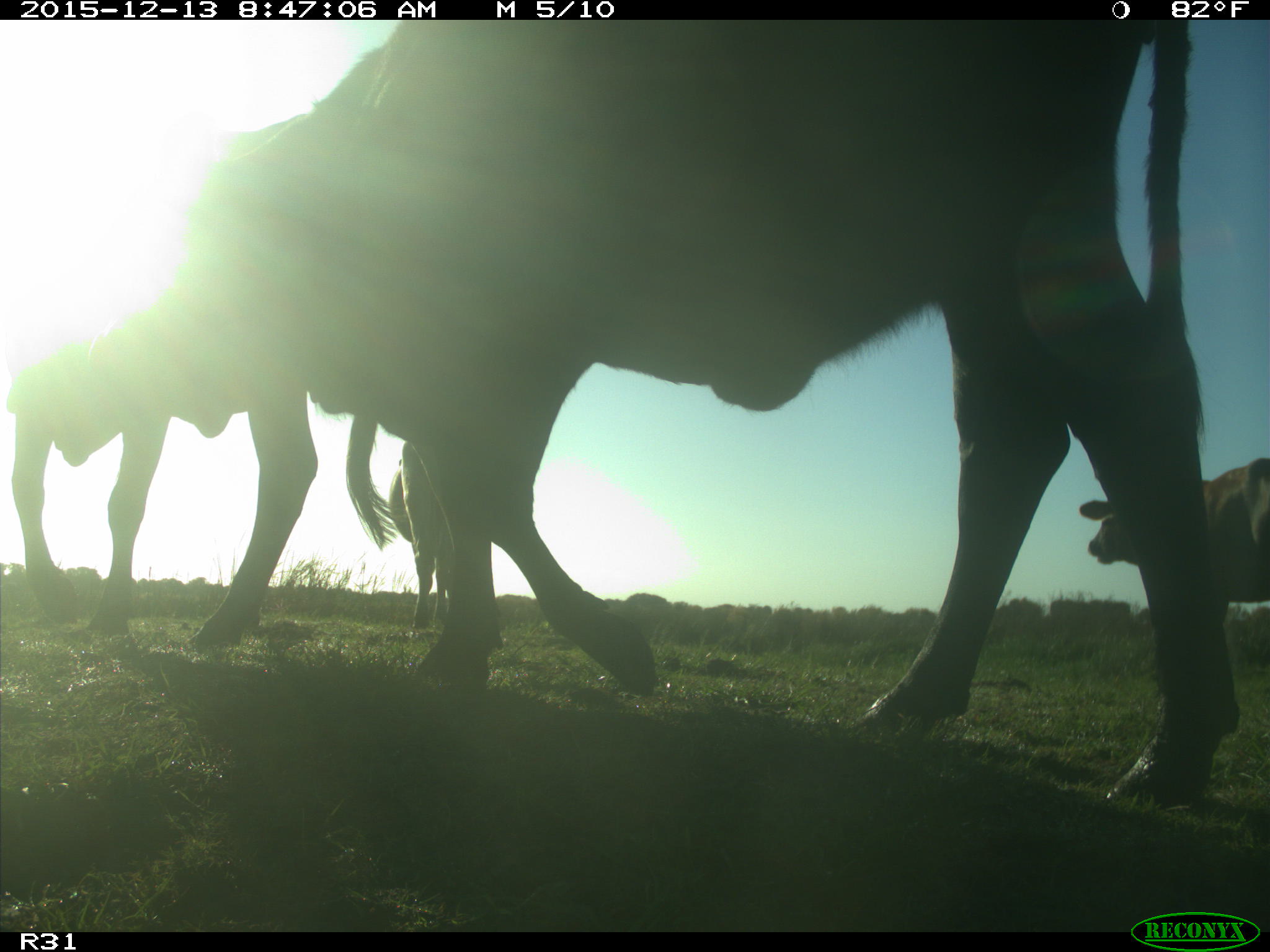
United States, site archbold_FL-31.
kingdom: Animalia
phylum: Chordata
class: Mammalia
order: Artiodactyla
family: Bovidae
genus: Bos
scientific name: Bos taurus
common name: domestic cow